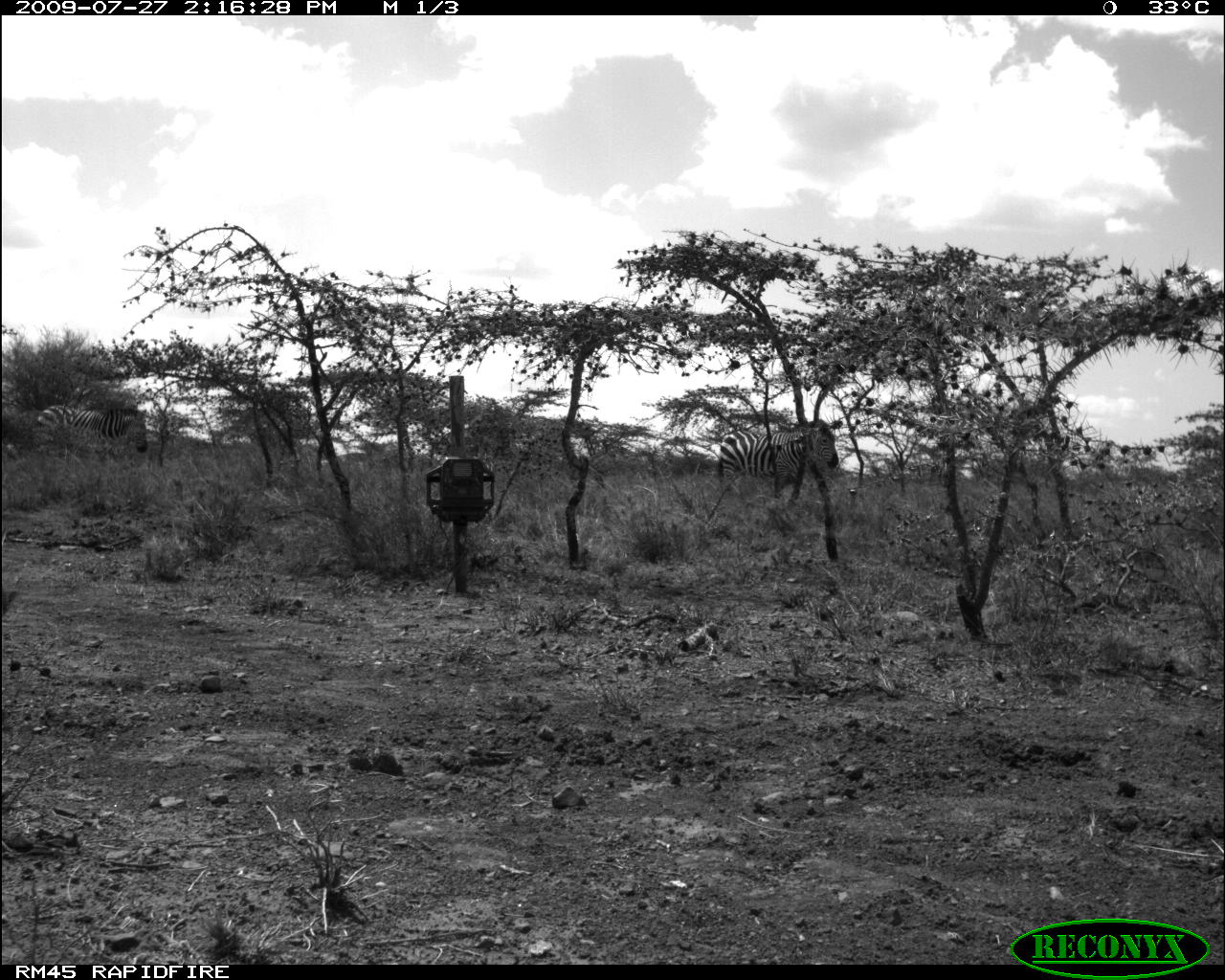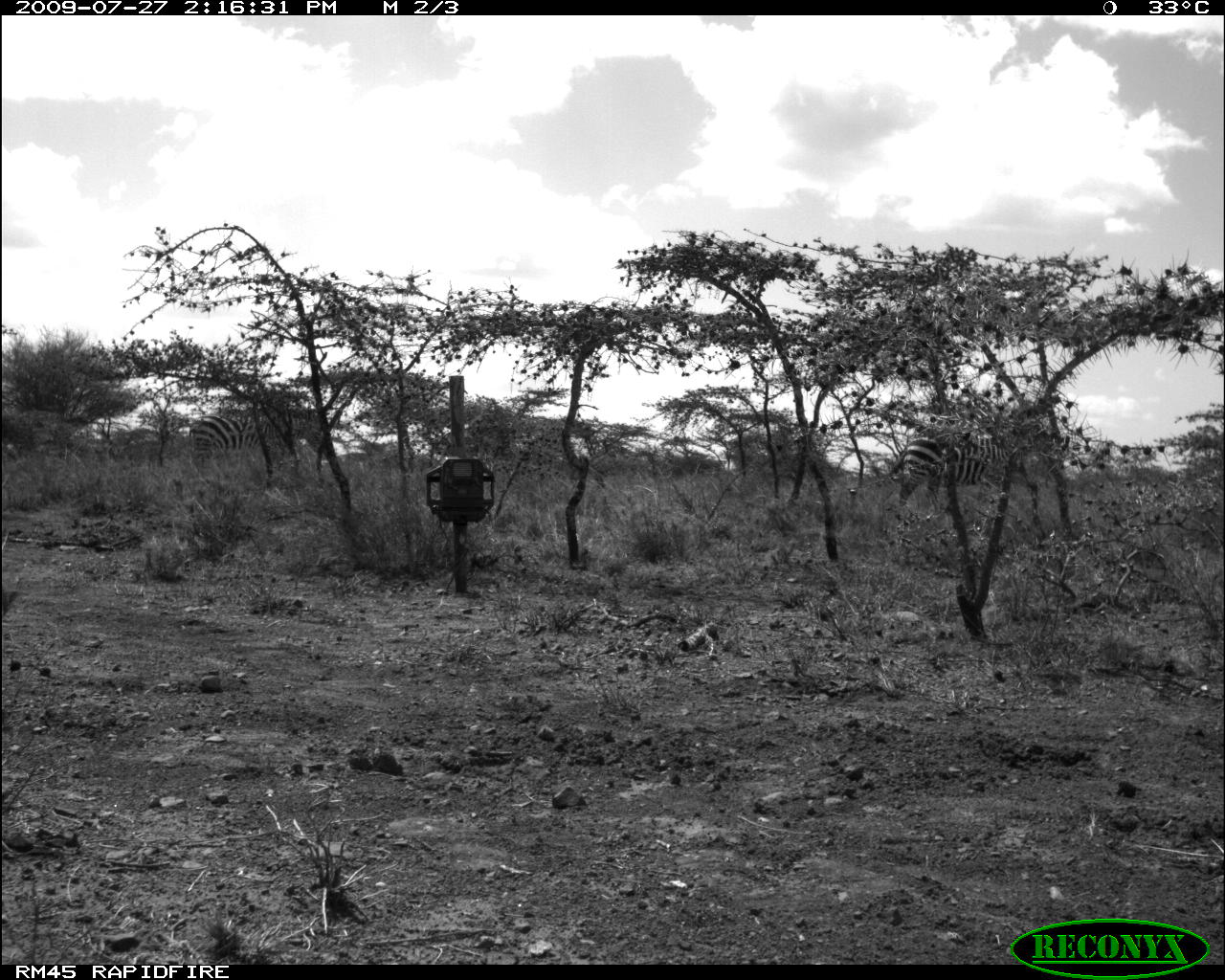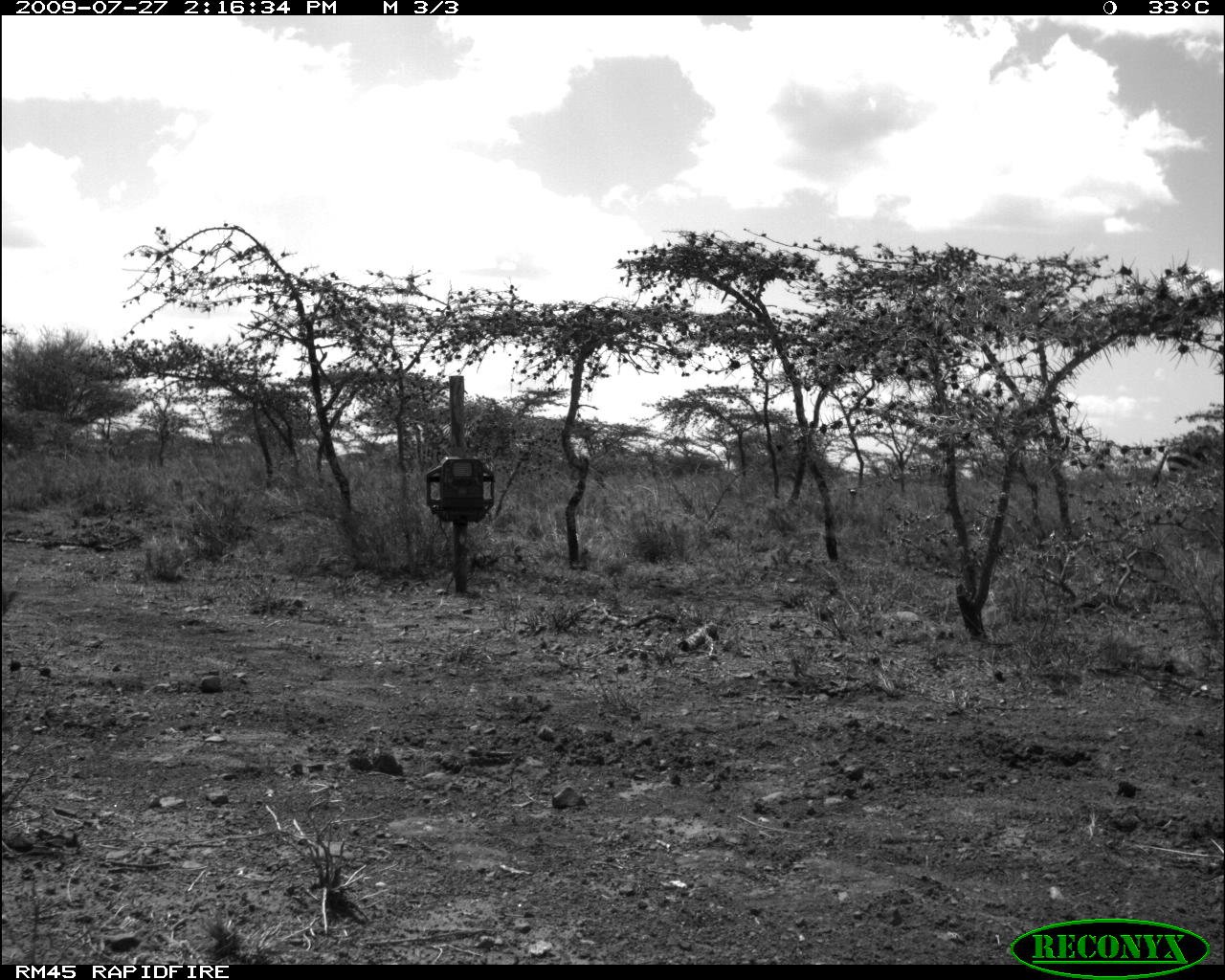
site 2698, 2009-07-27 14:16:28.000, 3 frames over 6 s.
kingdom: Animalia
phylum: Chordata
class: Mammalia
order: Perissodactyla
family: Equidae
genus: Equus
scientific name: Equus quagga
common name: plains zebra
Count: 2.